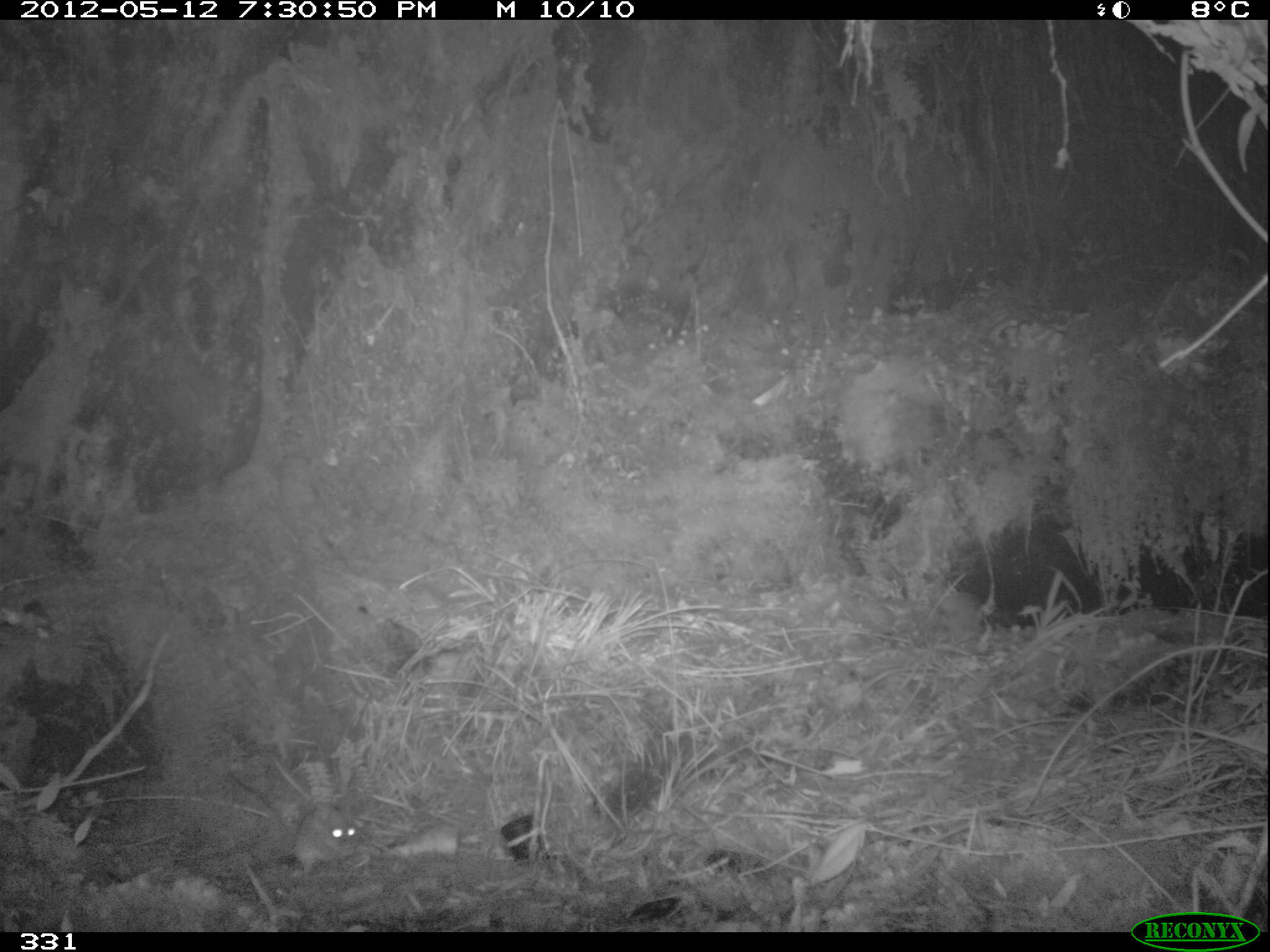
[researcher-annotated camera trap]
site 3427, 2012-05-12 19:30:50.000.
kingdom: Animalia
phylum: Chordata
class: Mammalia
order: Rodentia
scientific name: Rodentia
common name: rodents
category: unknown rodent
Unknown rodent (rodents) (Rodentia).